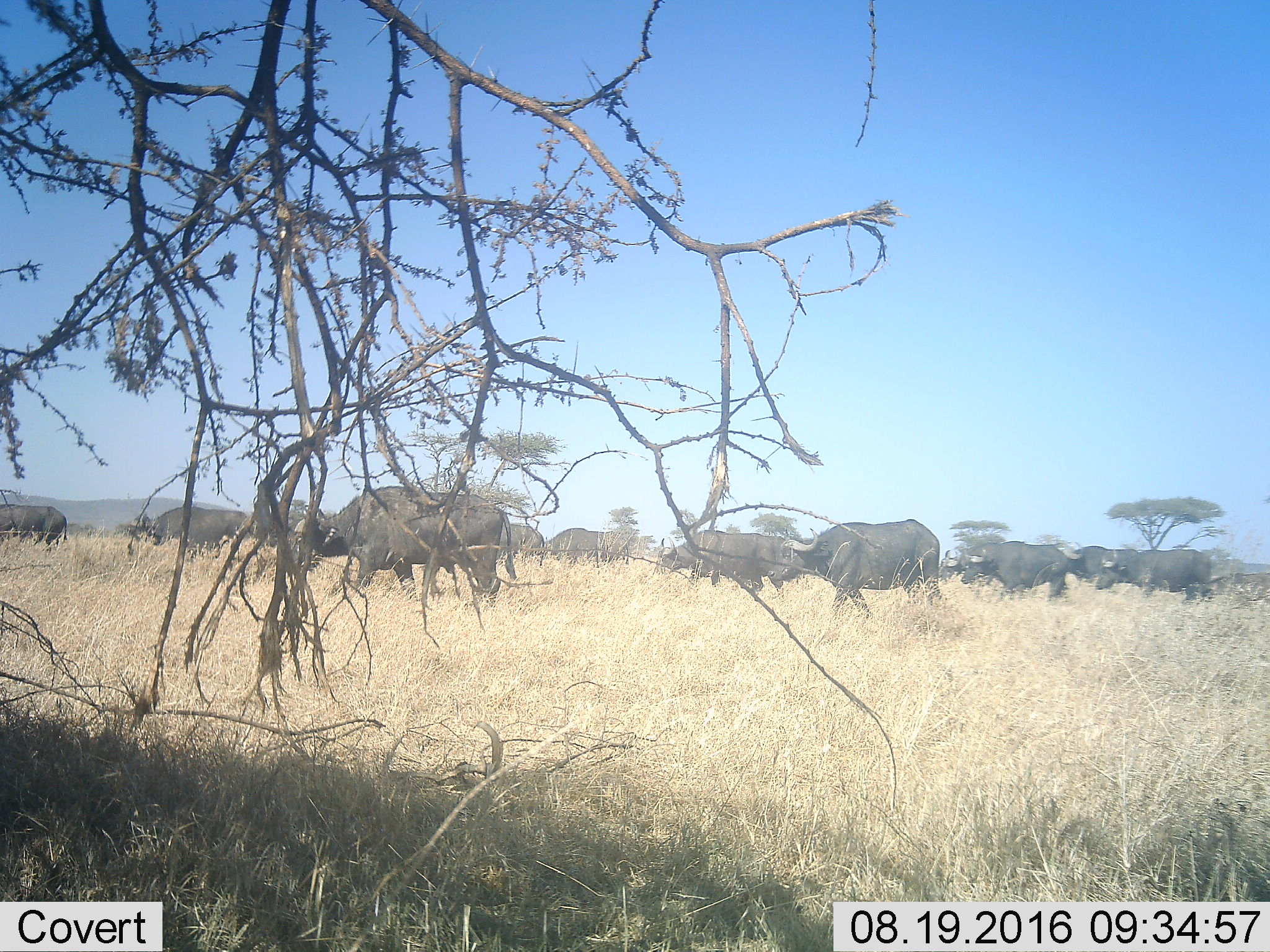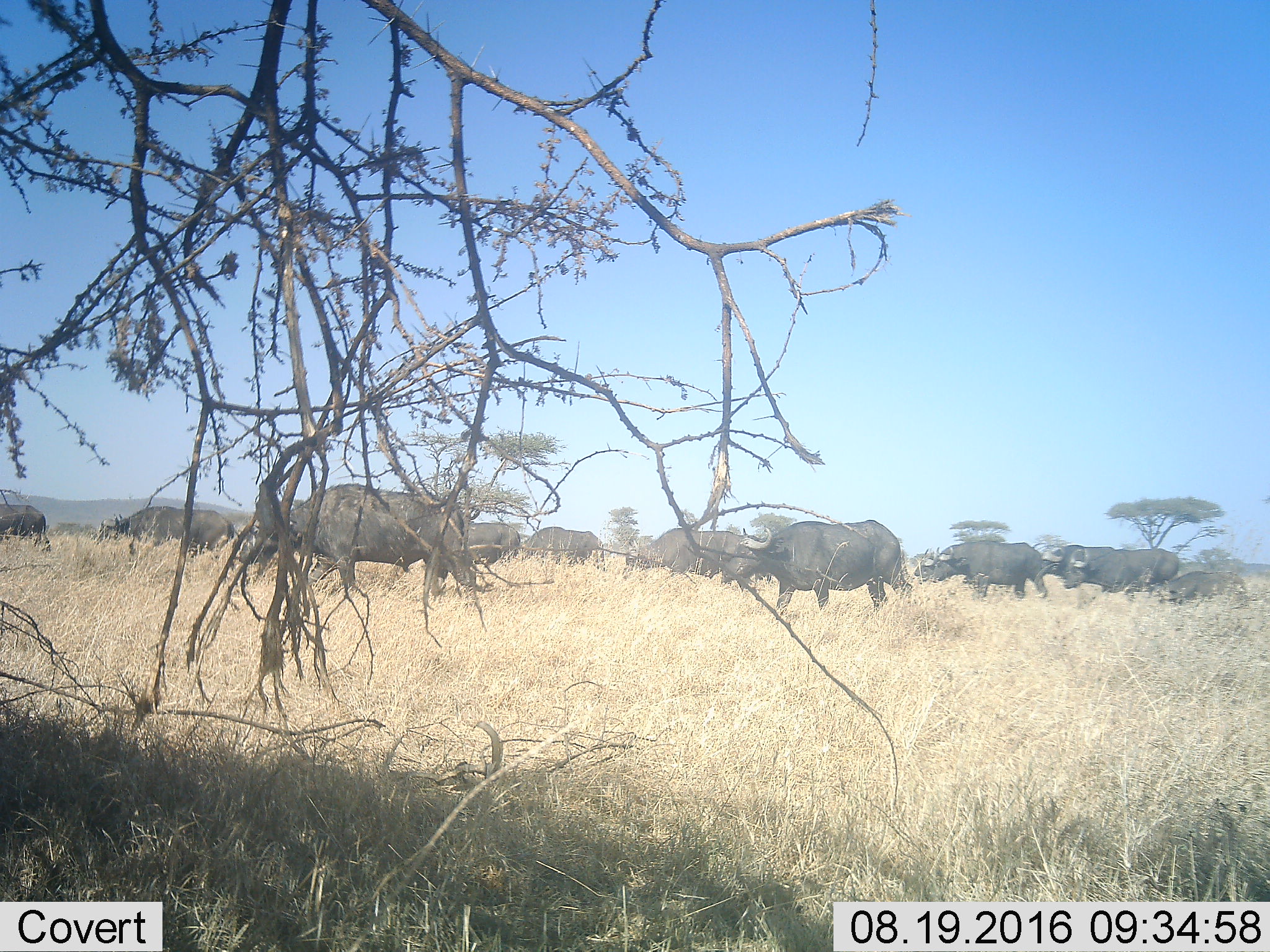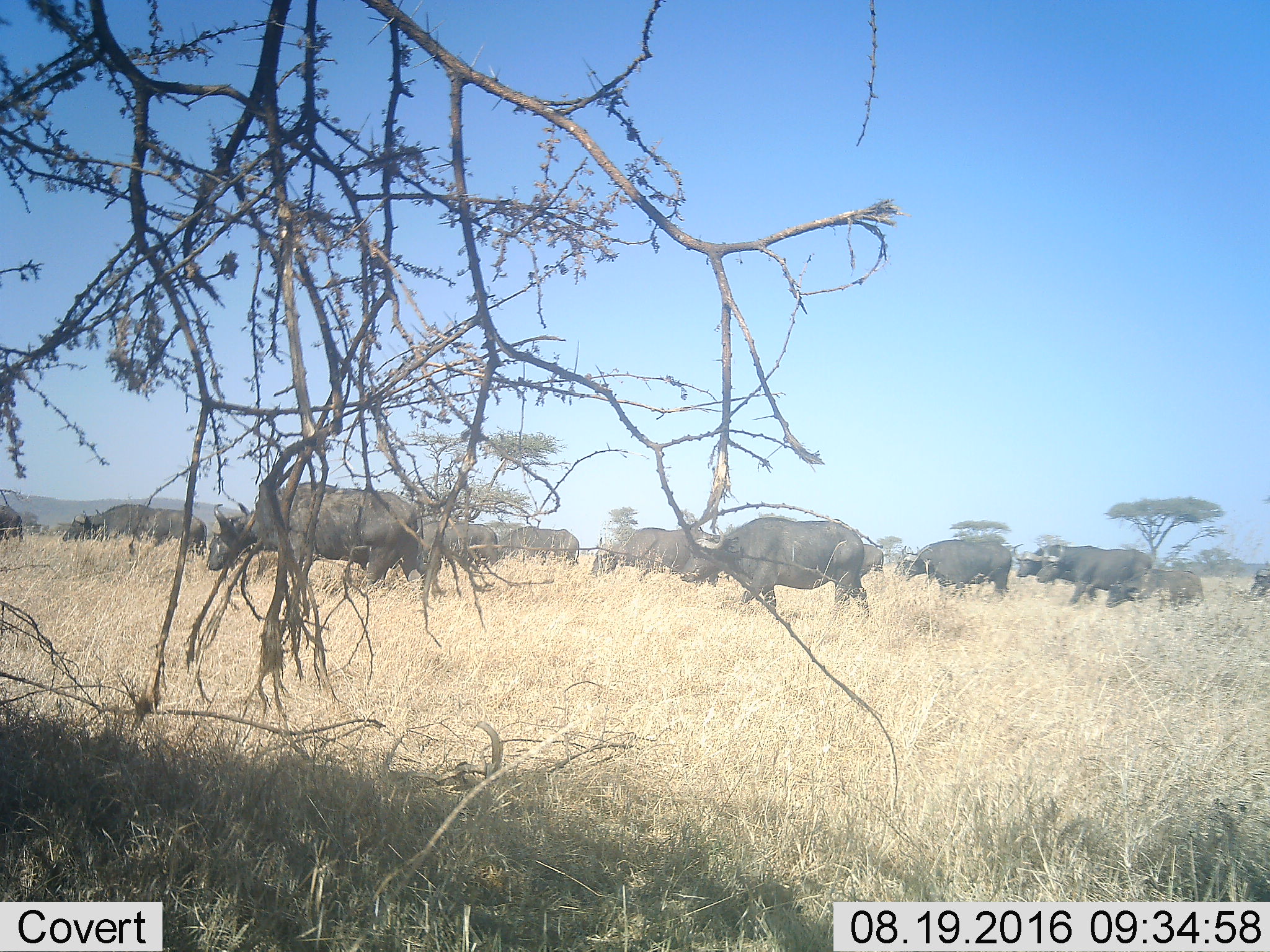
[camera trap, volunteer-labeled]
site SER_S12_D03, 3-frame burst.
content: unidentified animal